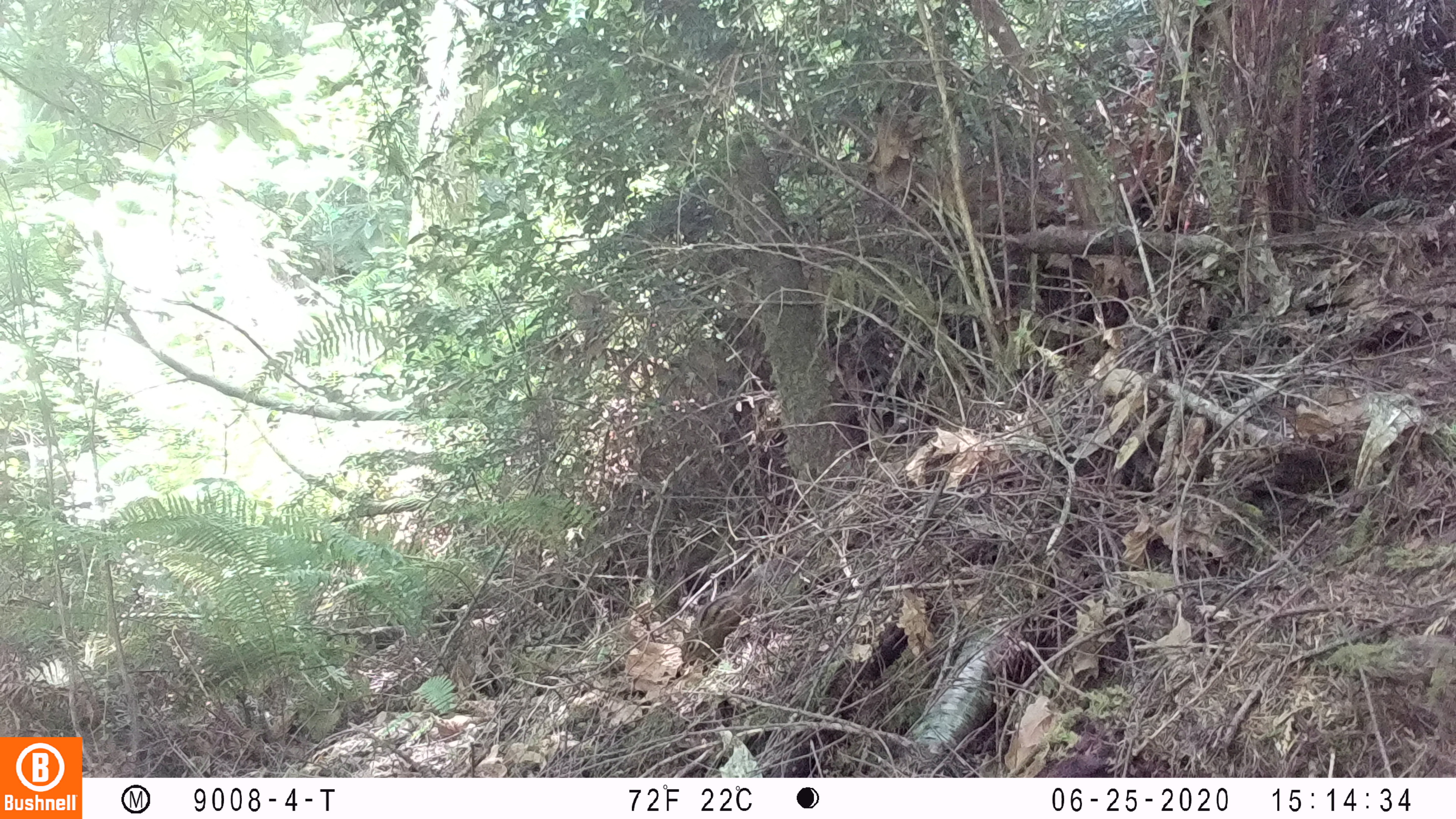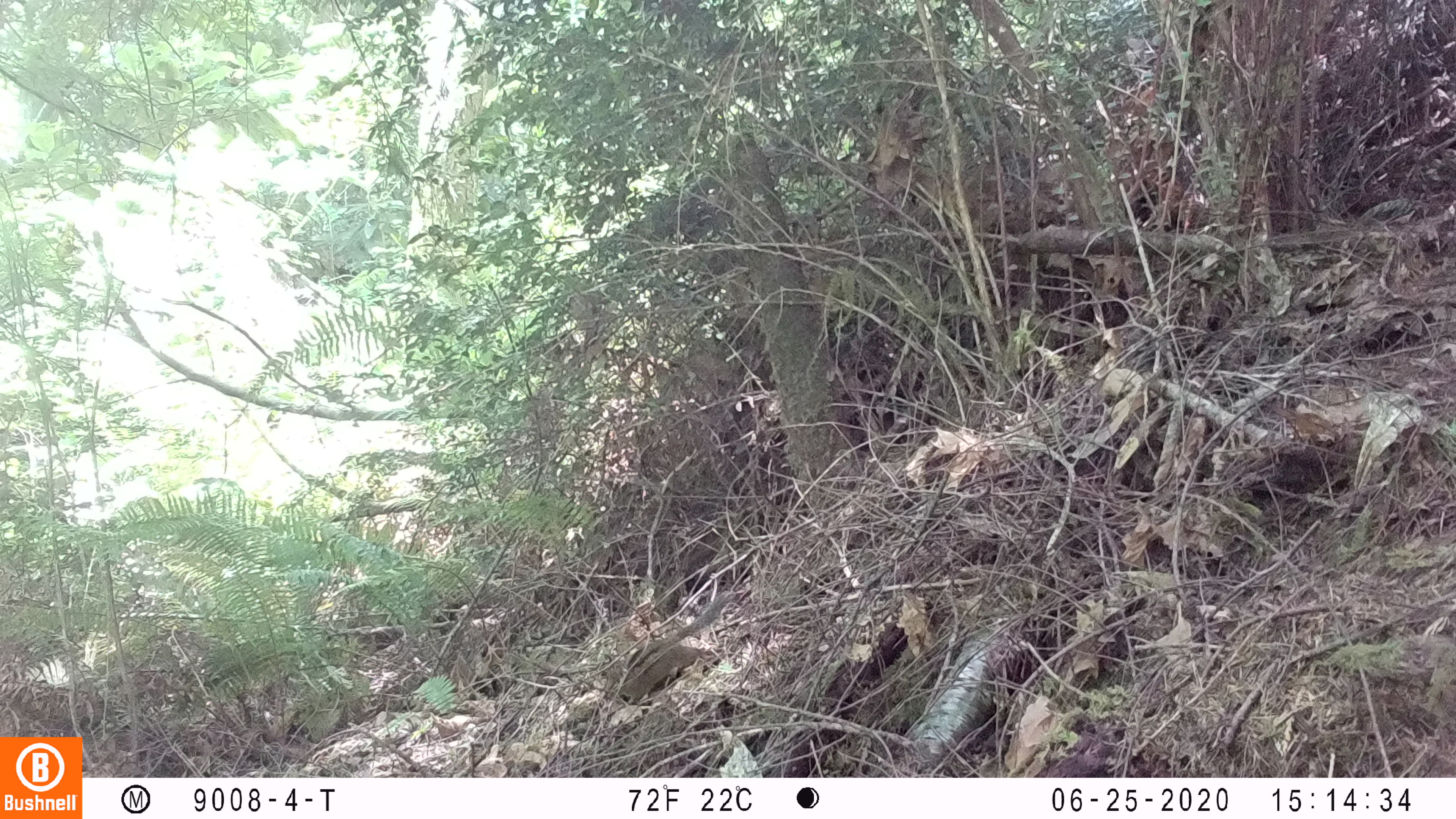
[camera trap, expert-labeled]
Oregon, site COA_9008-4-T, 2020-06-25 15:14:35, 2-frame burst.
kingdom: Animalia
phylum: Chordata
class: Mammalia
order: Rodentia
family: Sciuridae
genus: Neotamias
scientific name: Neotamias townsendii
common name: townsend's chipmunk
Townsend's chipmunk (Neotamias townsendii).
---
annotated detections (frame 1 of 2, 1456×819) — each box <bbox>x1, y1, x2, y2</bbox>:
townsend's chipmunk: <bbox>677, 552, 791, 667</bbox>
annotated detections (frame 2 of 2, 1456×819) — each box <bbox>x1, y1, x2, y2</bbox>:
townsend's chipmunk: <bbox>603, 591, 733, 709</bbox>